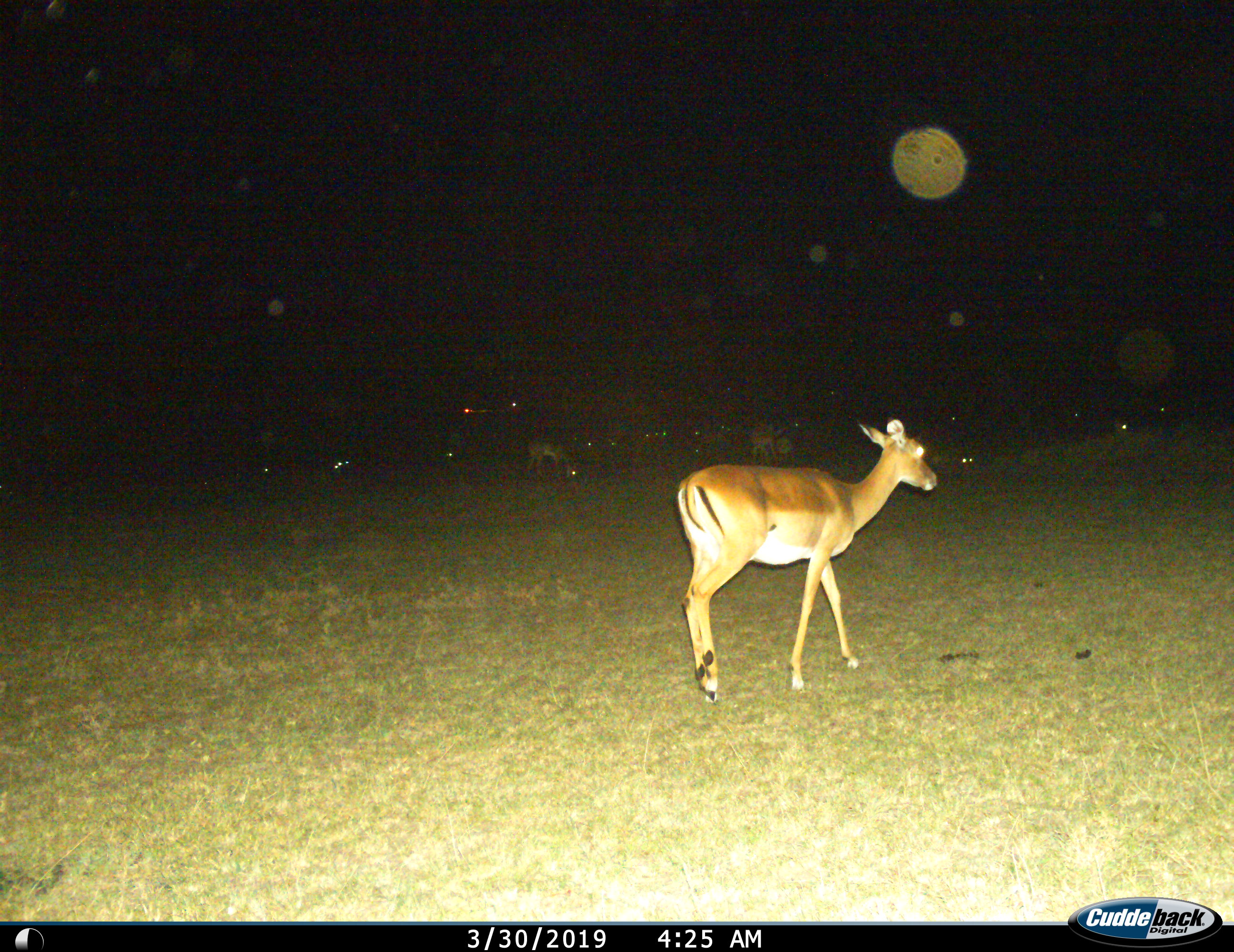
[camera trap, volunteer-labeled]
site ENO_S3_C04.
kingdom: Animalia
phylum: Chordata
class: Mammalia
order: Artiodactyla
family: Bovidae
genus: Aepyceros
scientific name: Aepyceros melampus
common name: impala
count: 3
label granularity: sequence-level